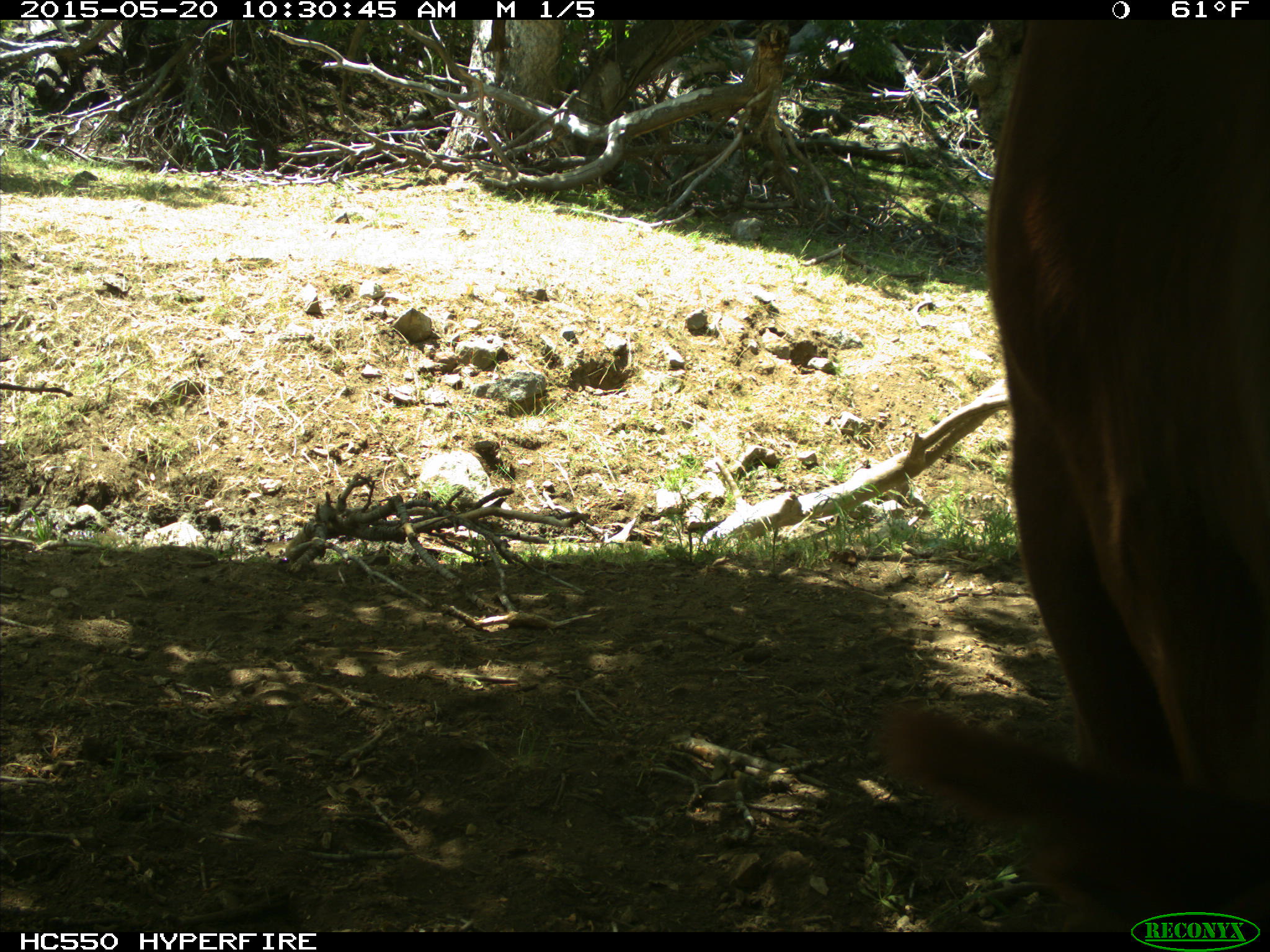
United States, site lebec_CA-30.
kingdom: Animalia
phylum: Chordata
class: Mammalia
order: Artiodactyla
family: Bovidae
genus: Bos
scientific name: Bos taurus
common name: domestic cow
Bos taurus (domestic cow).